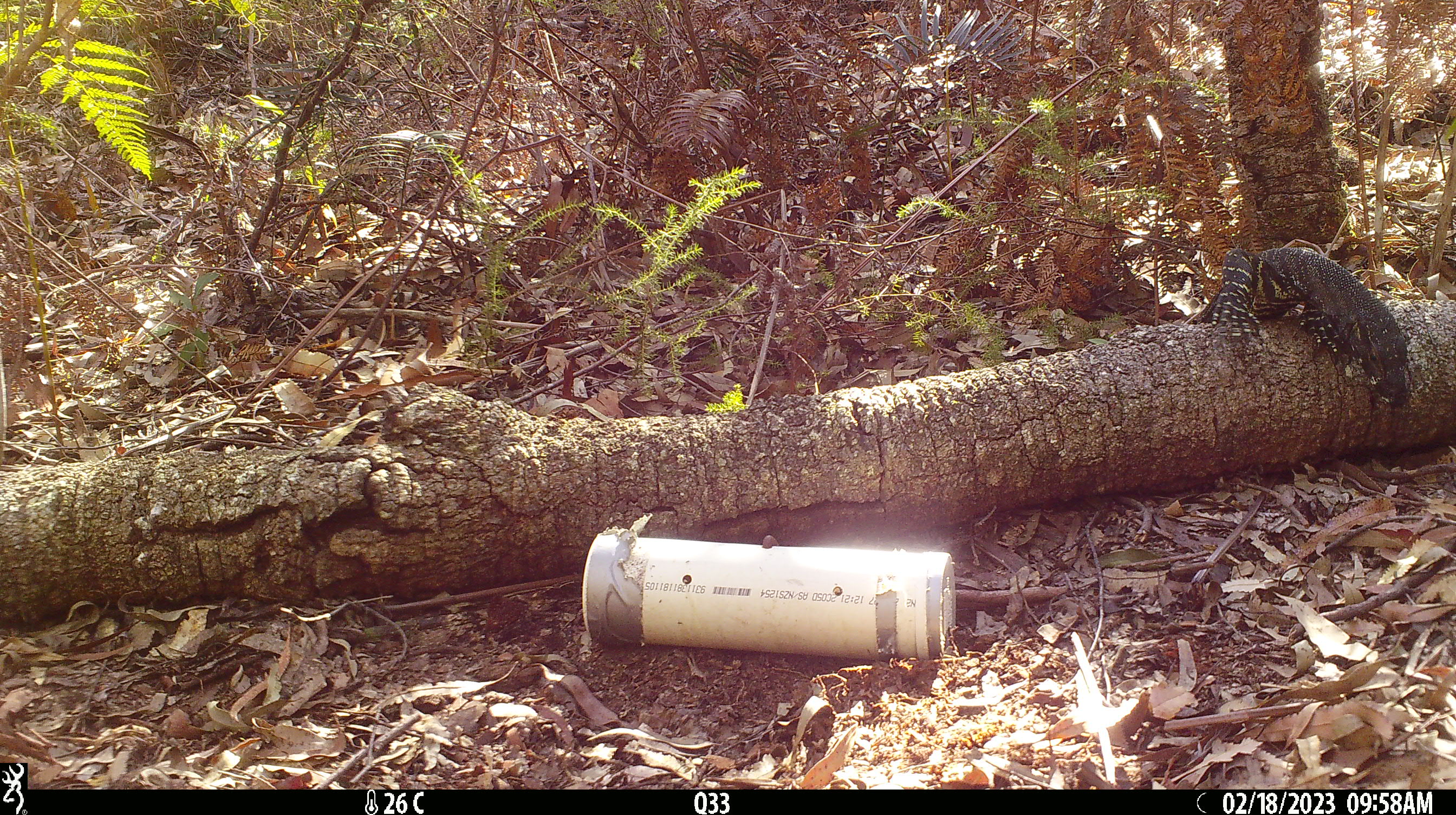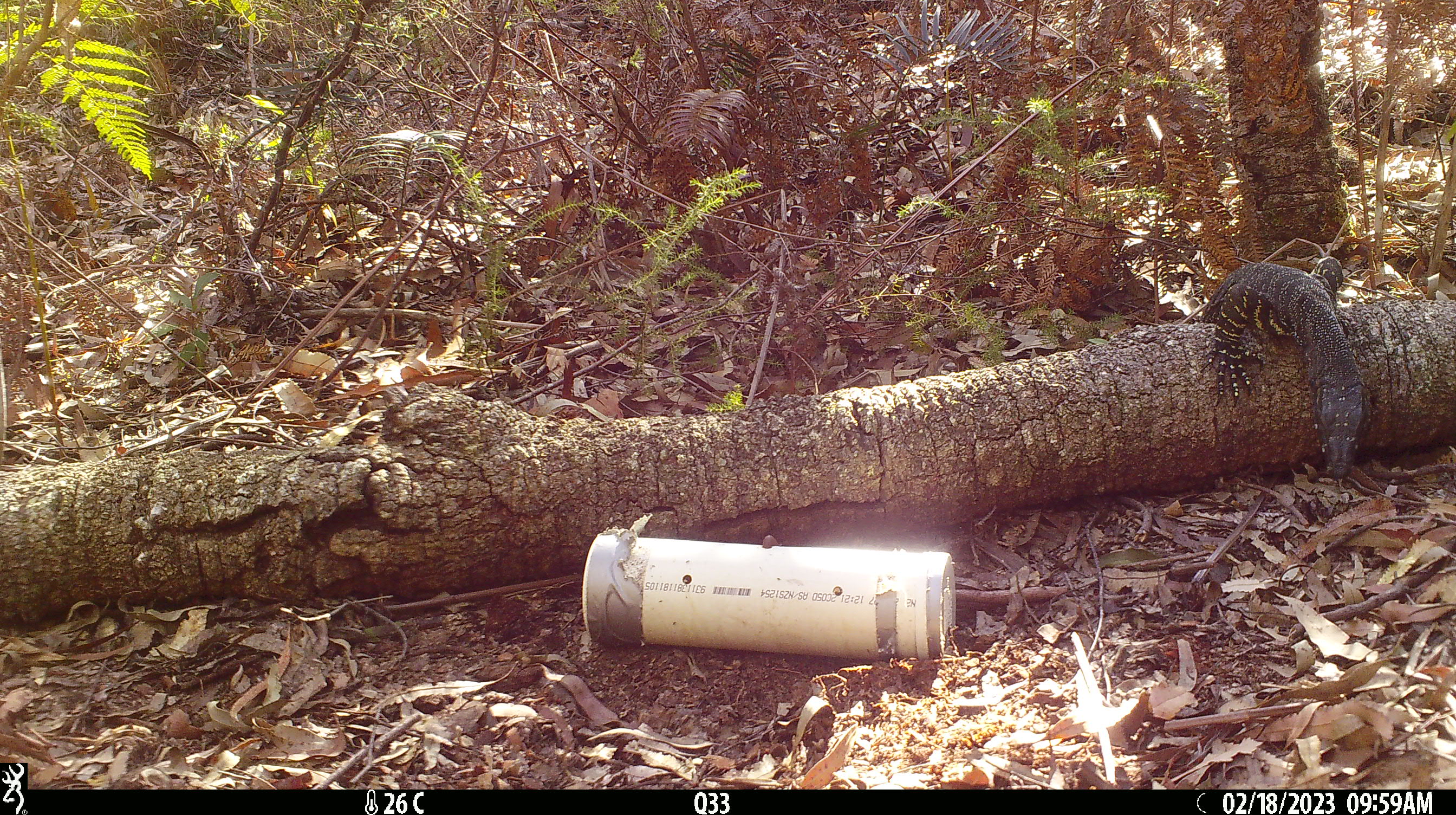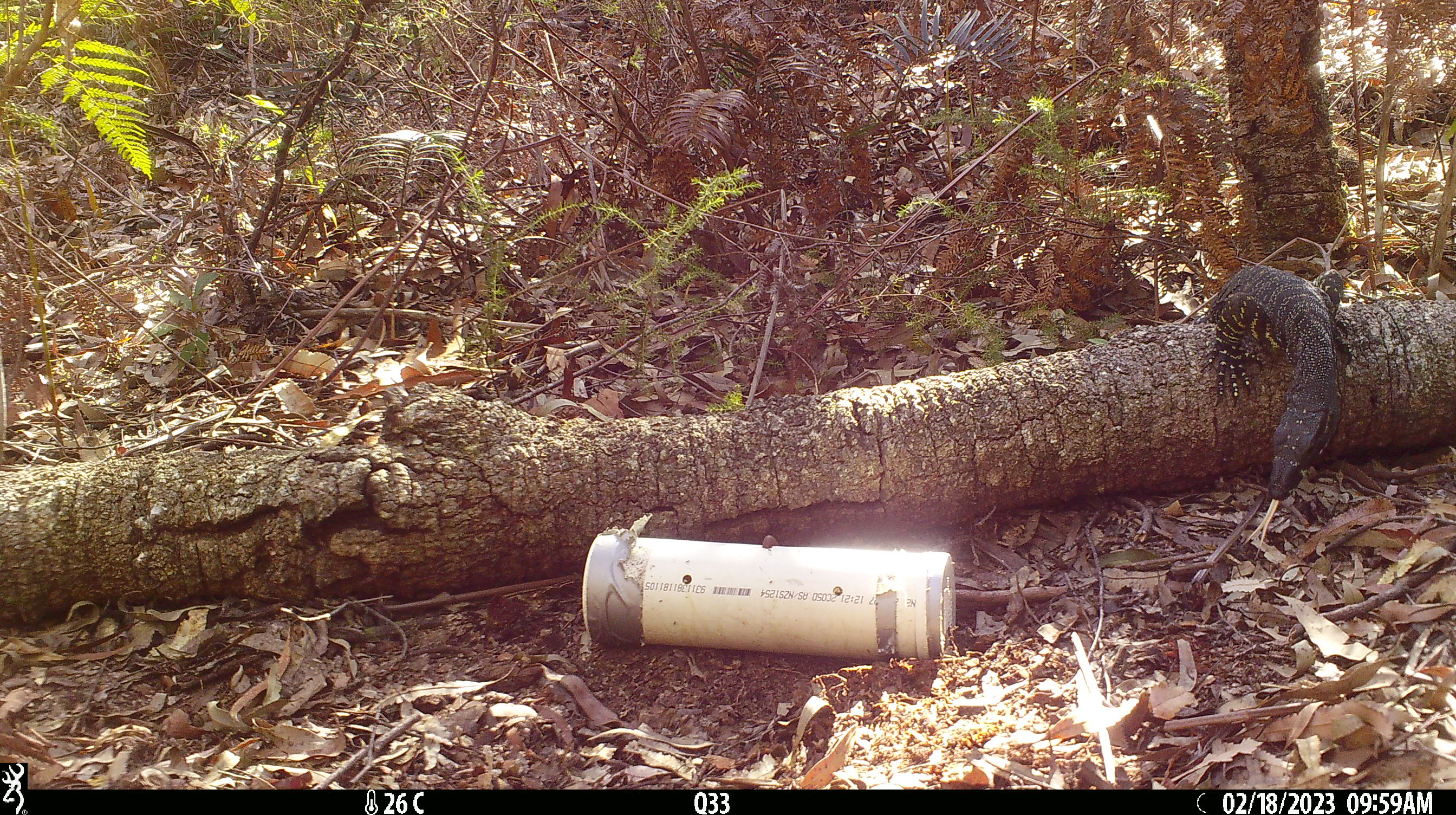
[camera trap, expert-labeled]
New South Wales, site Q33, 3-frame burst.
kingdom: Animalia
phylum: Chordata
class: Reptilia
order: Squamata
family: Varanidae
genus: Varanus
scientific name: Varanus varius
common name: lace monitor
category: goanna